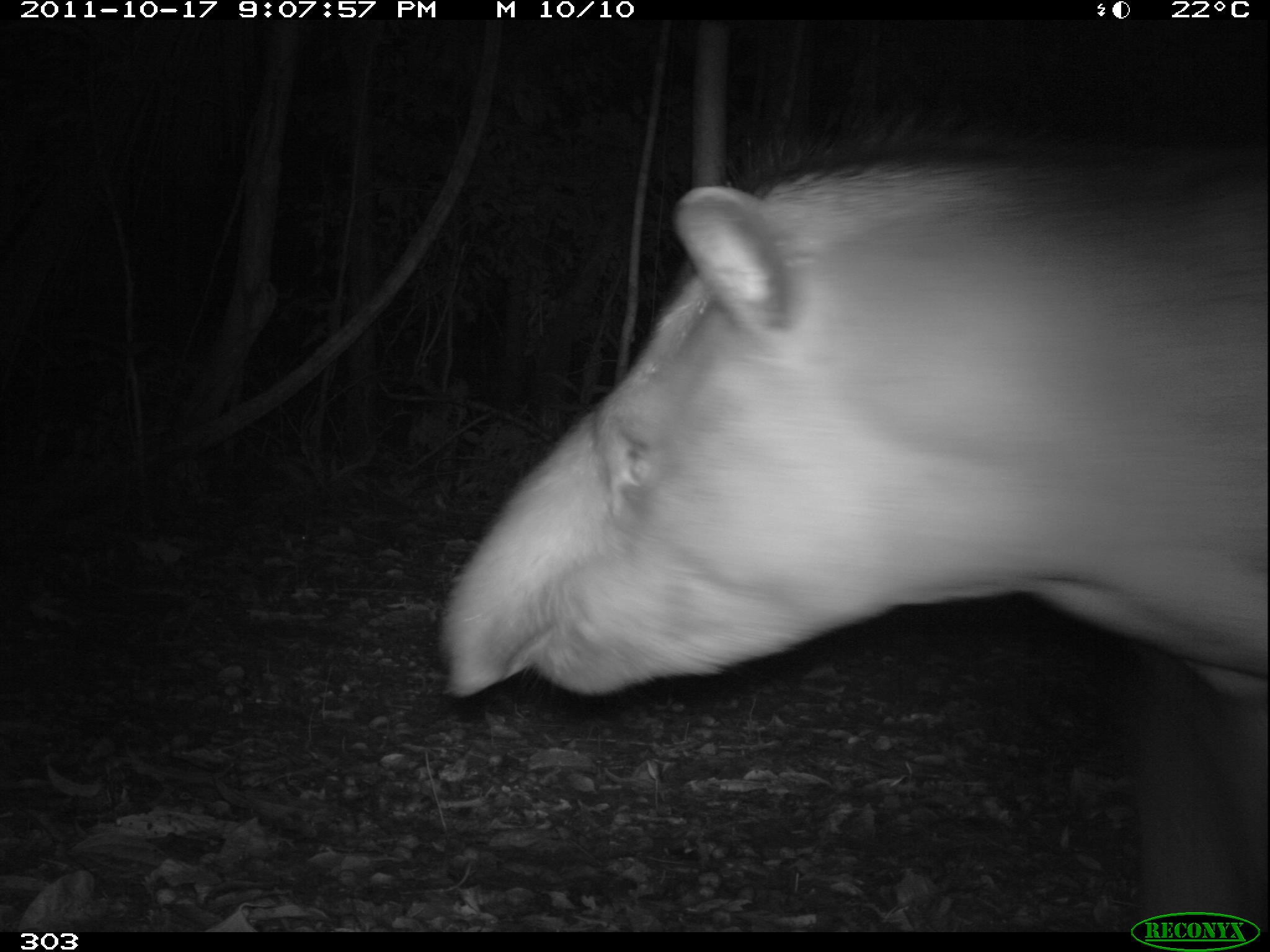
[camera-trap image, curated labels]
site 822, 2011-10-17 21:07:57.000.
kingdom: Animalia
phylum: Chordata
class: Mammalia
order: Perissodactyla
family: Tapiridae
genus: Tapirus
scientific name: Tapirus terrestris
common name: south american tapir